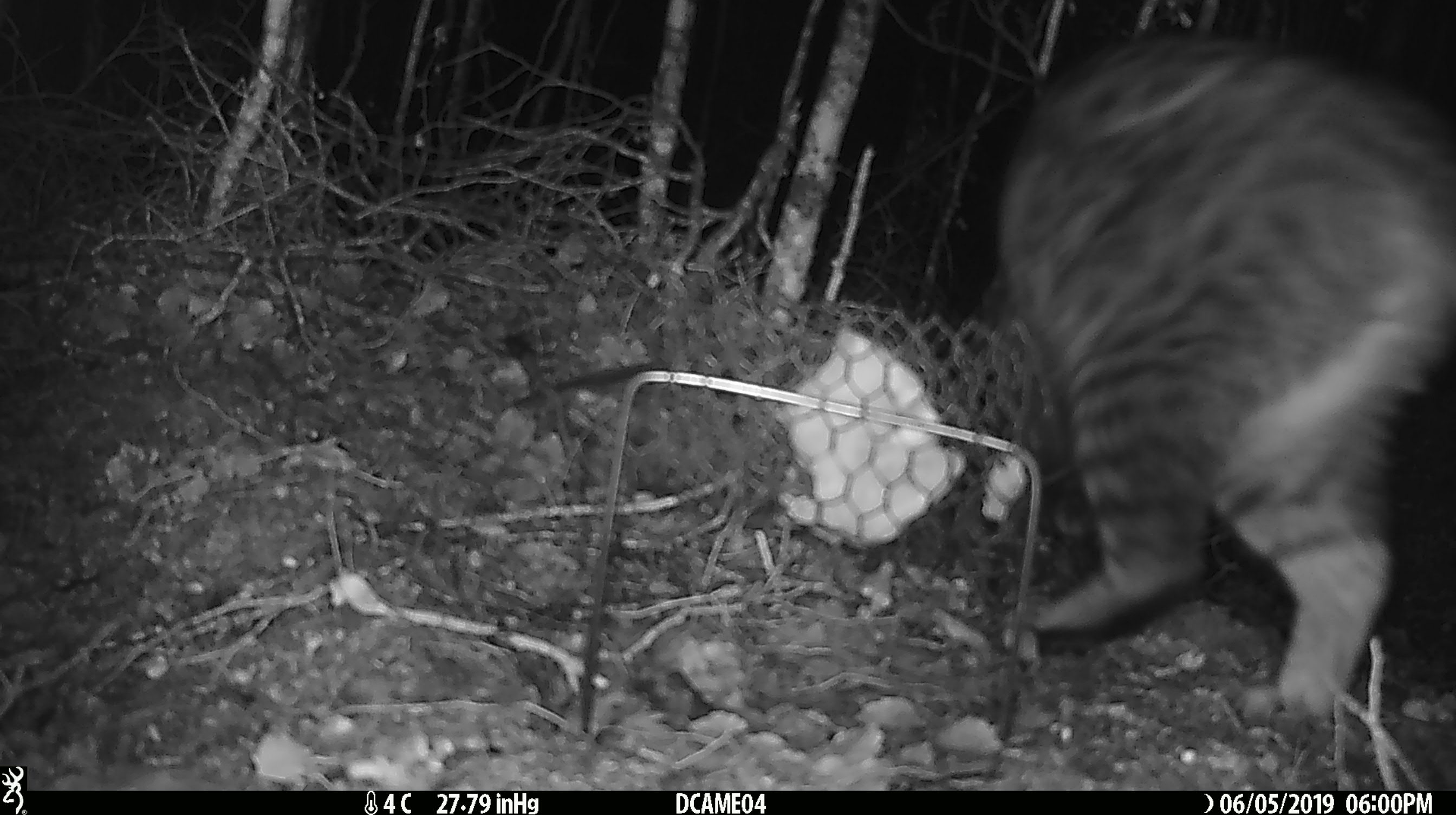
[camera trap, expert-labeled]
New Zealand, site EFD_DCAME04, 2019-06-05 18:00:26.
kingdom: Animalia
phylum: Chordata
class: Mammalia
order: Carnivora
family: Felidae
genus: Felis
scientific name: Felis catus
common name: domestic cat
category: cat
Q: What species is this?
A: Cat (domestic cat) (Felis catus).